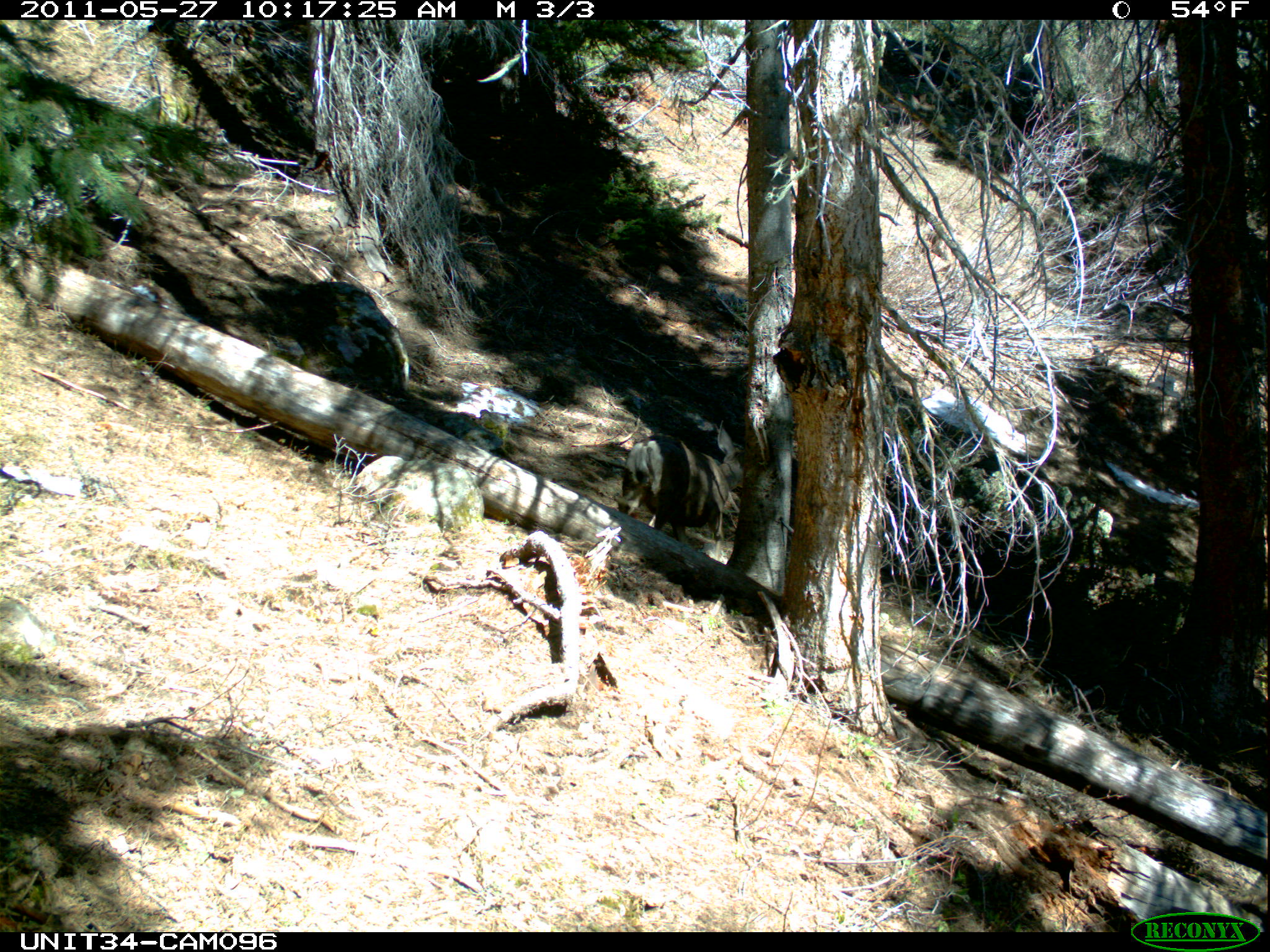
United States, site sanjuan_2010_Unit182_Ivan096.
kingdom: Animalia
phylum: Chordata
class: Mammalia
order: Artiodactyla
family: Cervidae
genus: Odocoileus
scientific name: Odocoileus hemionus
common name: mule deer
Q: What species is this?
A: Odocoileus hemionus (mule deer).